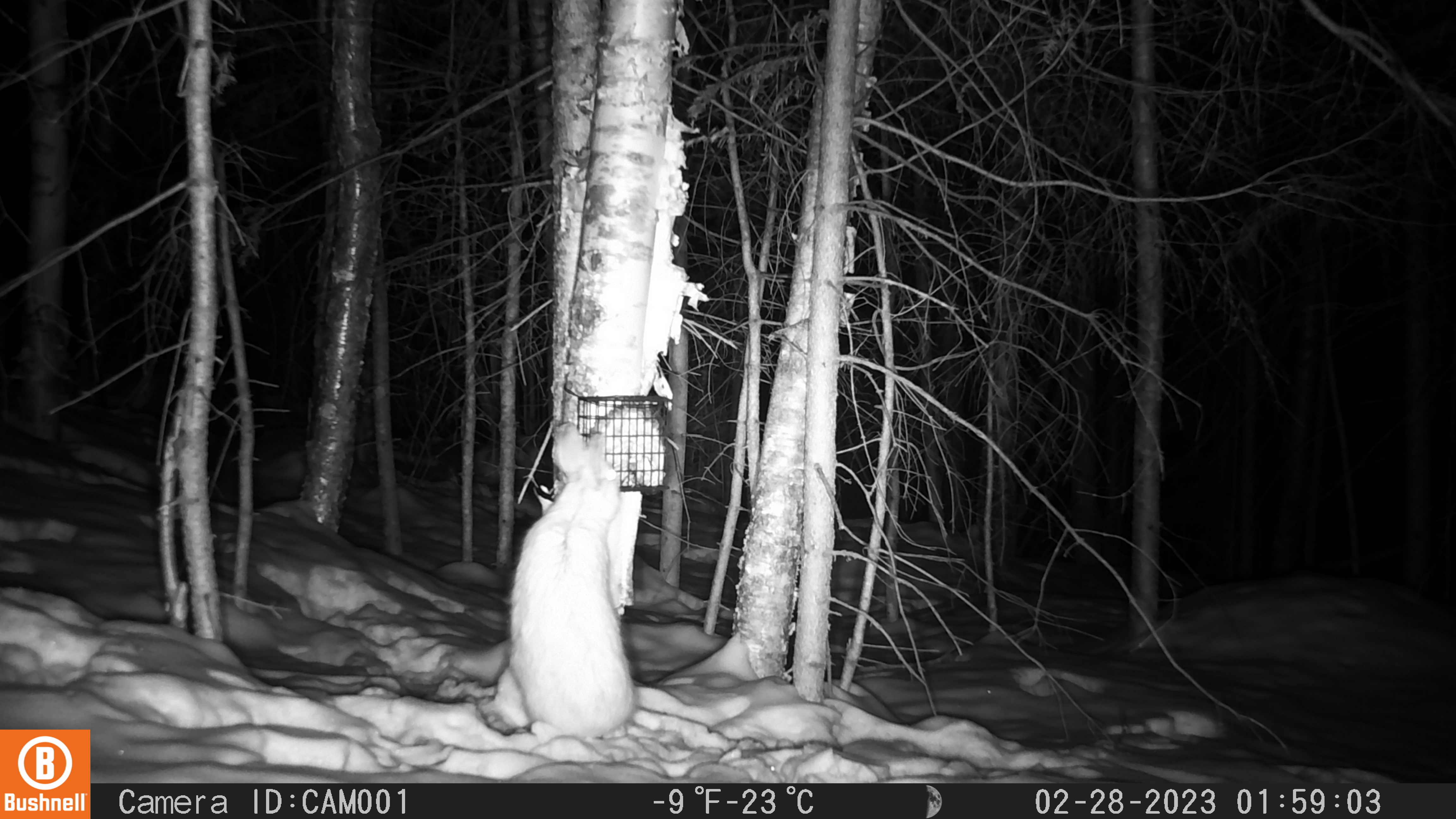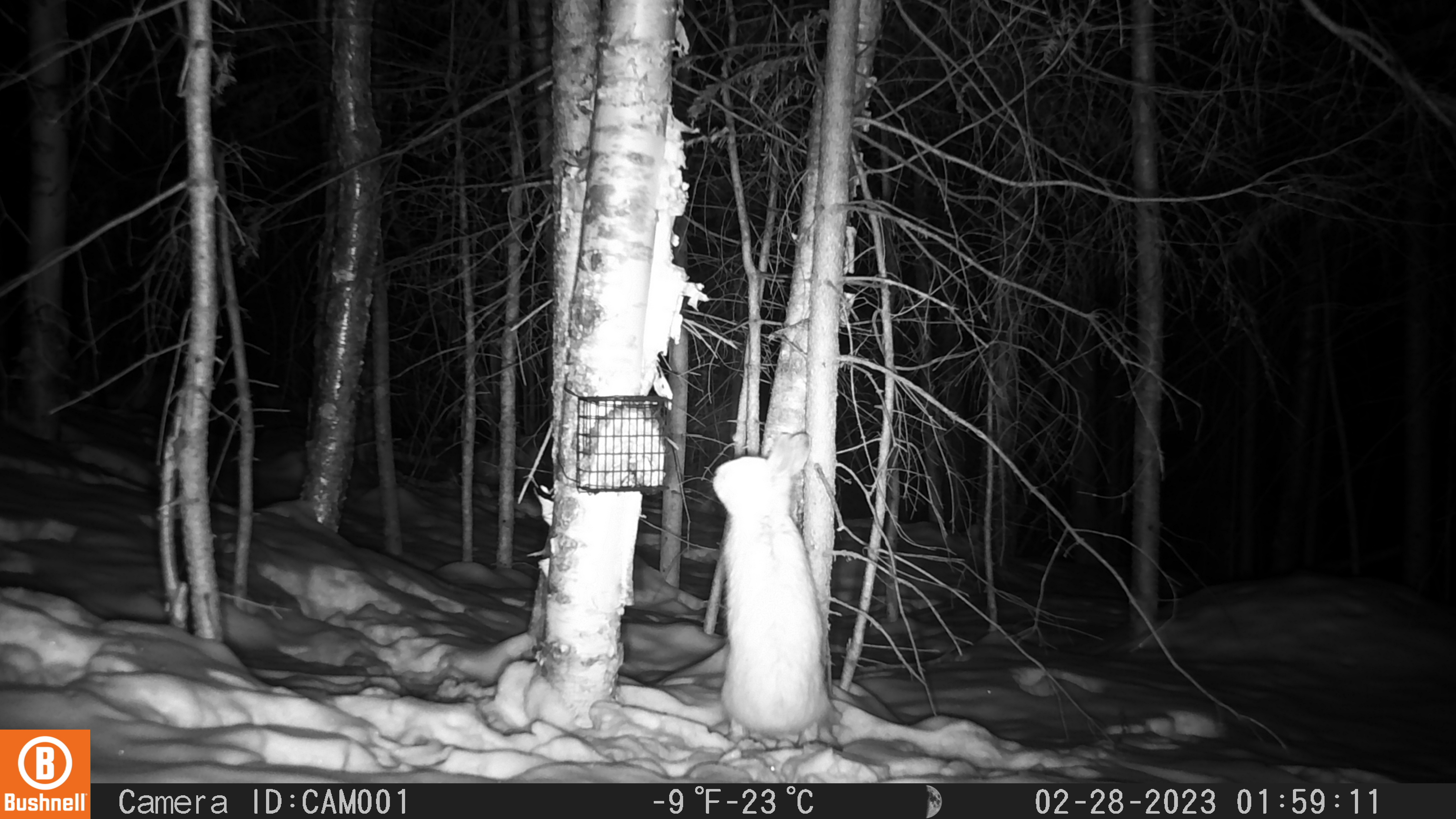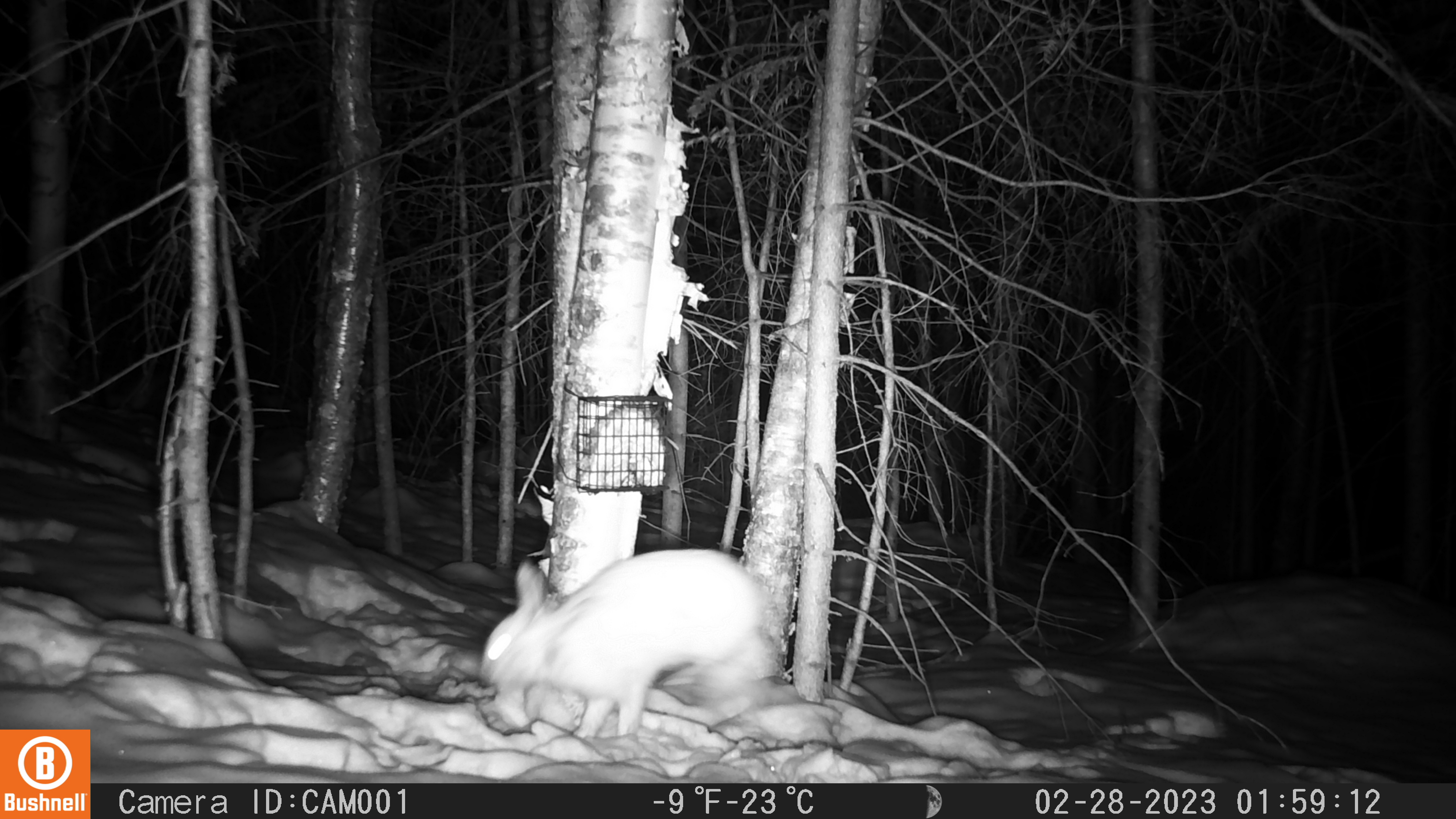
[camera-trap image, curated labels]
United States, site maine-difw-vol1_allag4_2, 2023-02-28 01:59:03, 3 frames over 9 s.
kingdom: Animalia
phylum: Chordata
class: Mammalia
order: Lagomorpha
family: Leporidae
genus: Lepus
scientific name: Lepus americanus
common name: snowshoe hare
Snowshoe hare (Lepus americanus).